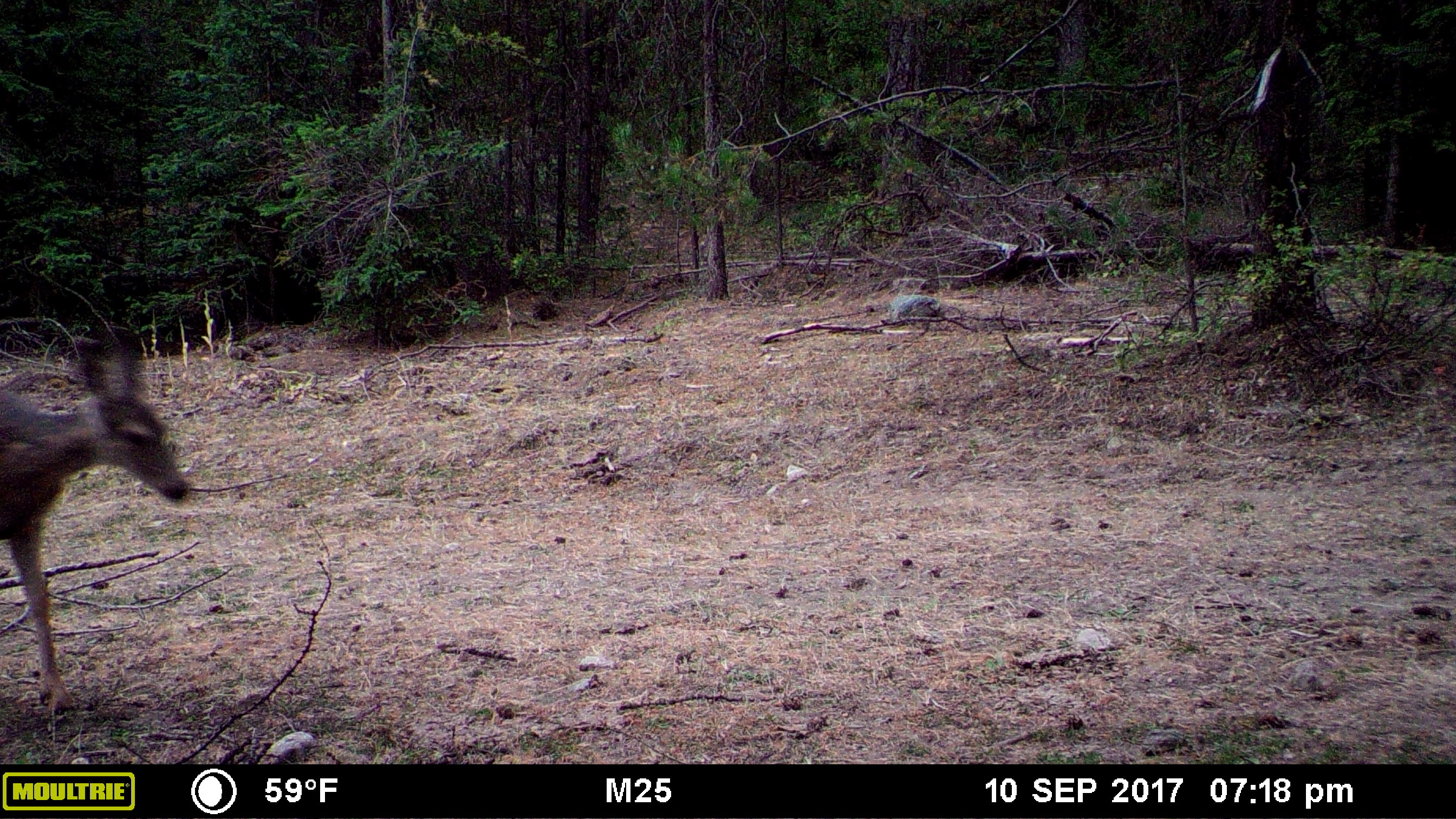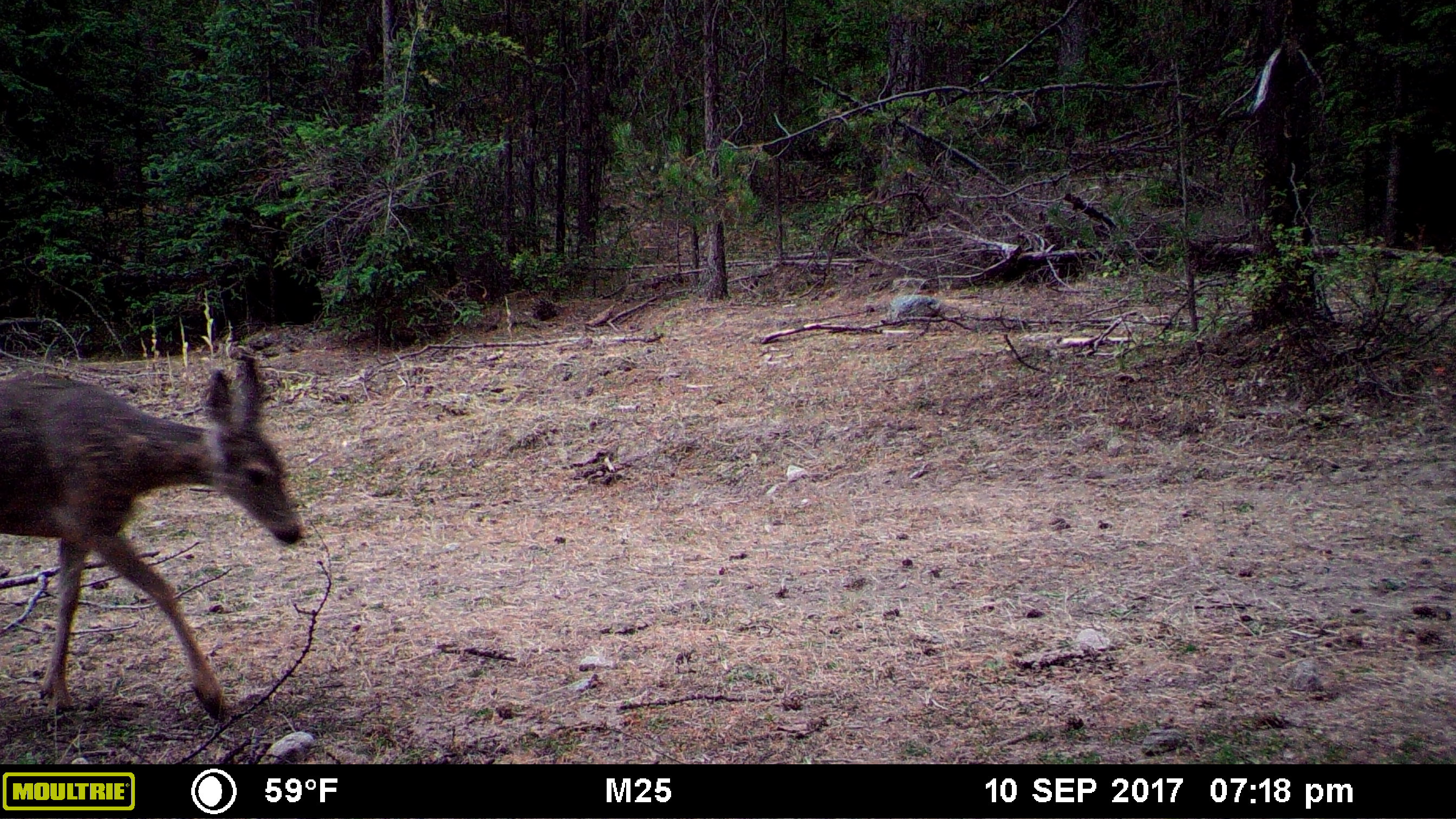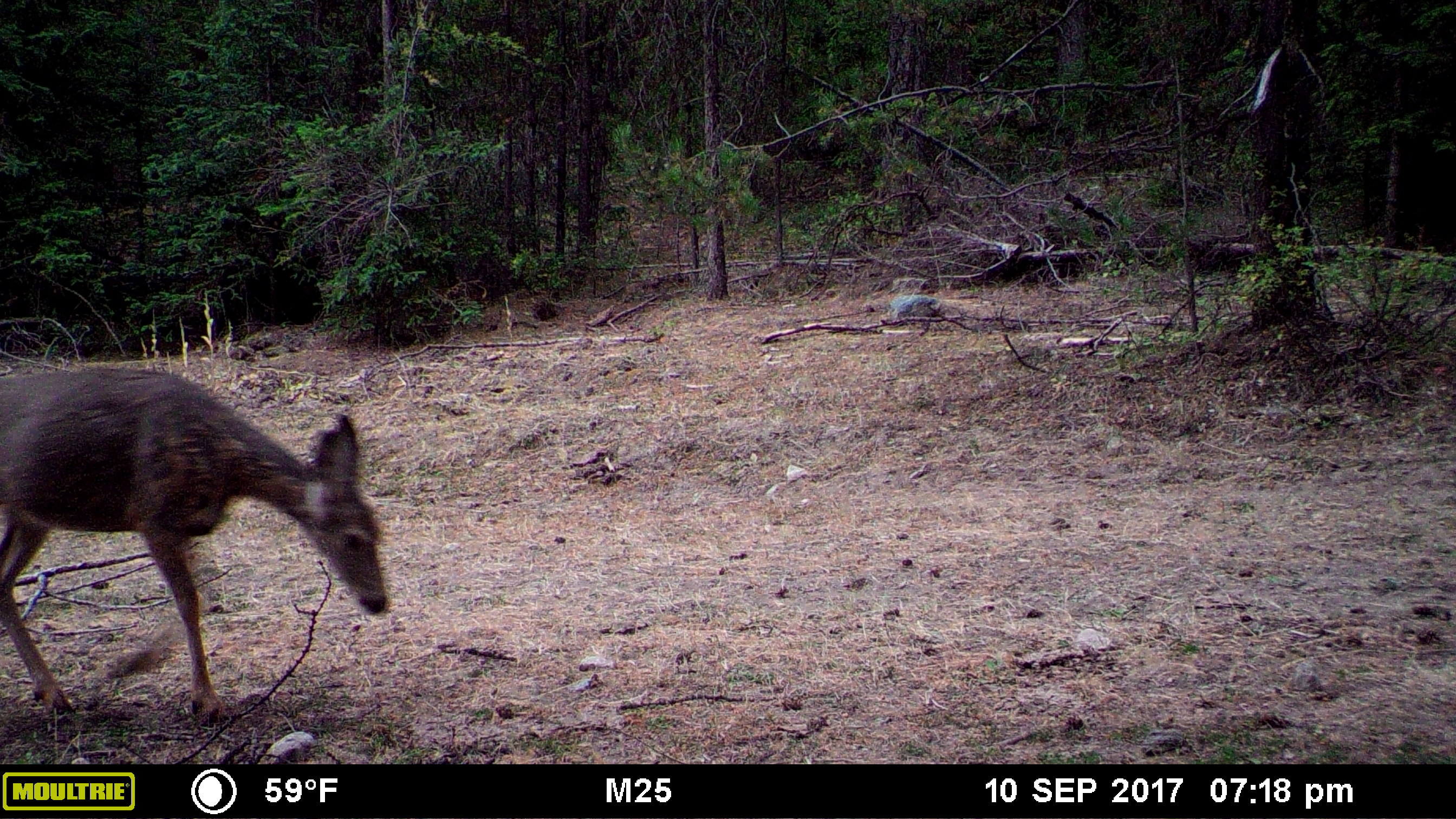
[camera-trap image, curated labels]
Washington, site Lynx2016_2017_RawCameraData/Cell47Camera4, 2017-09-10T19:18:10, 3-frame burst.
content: unidentified animal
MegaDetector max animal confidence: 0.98